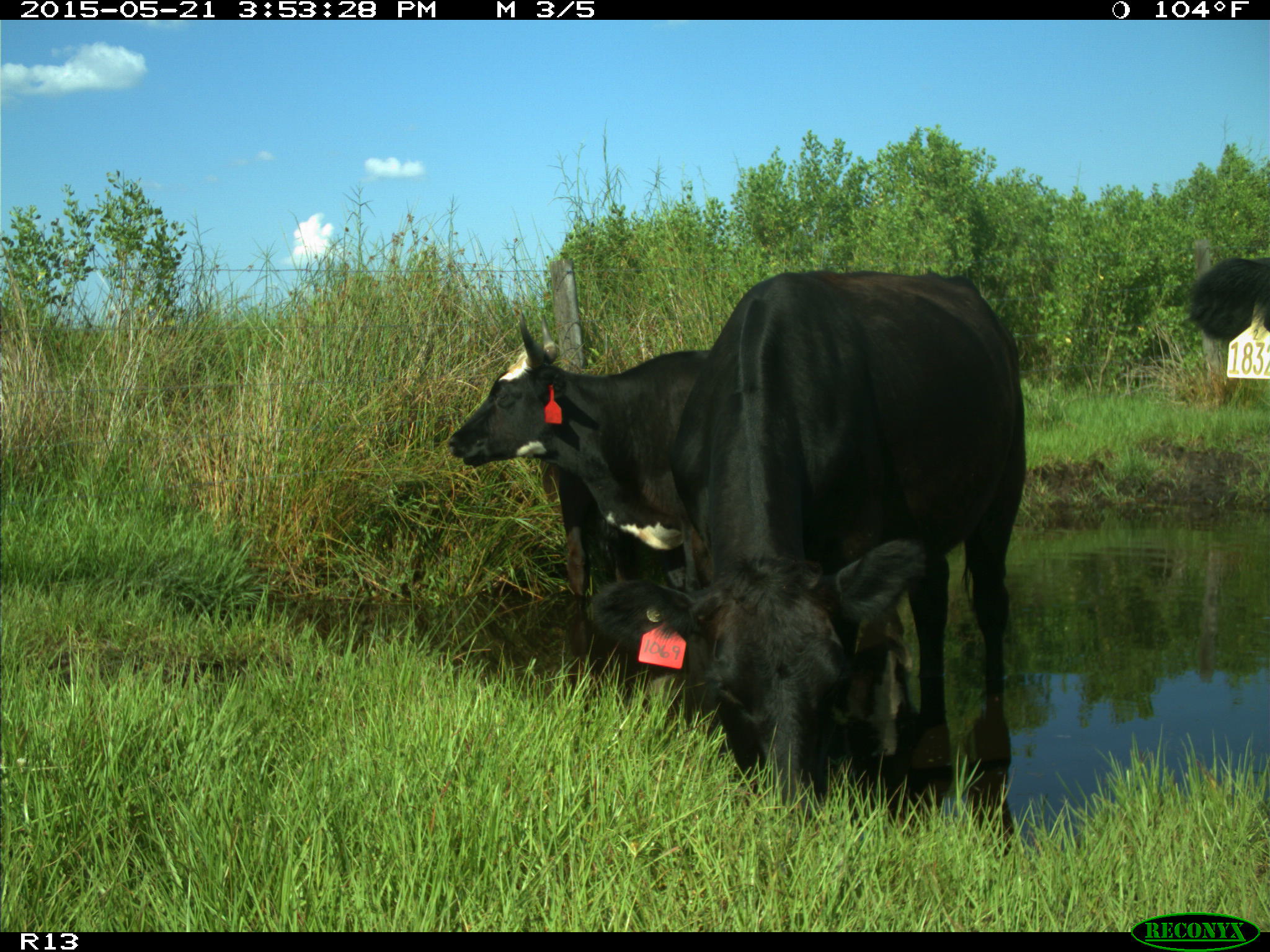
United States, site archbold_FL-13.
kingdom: Animalia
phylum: Chordata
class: Mammalia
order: Artiodactyla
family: Bovidae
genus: Bos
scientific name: Bos taurus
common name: domestic cow